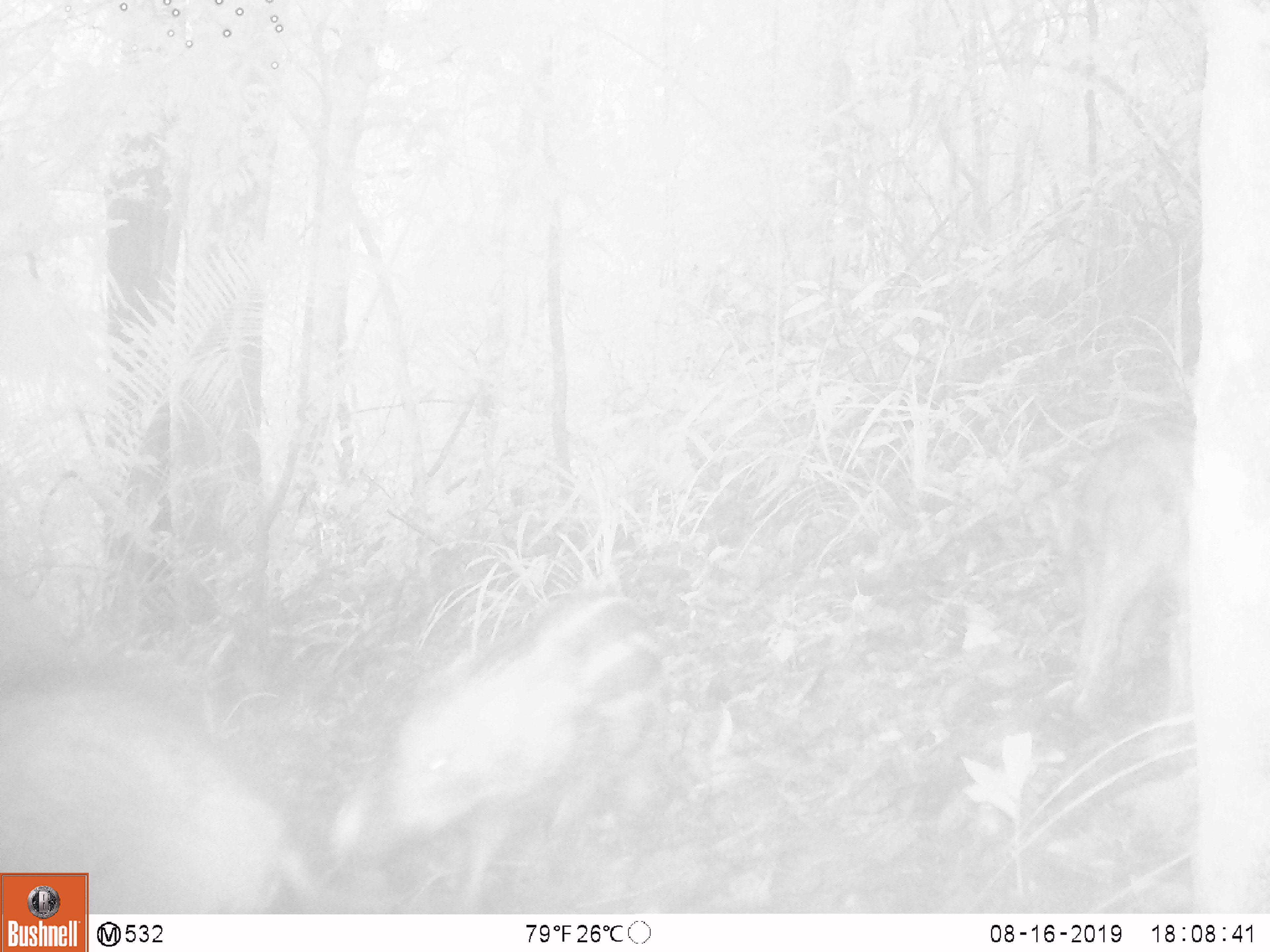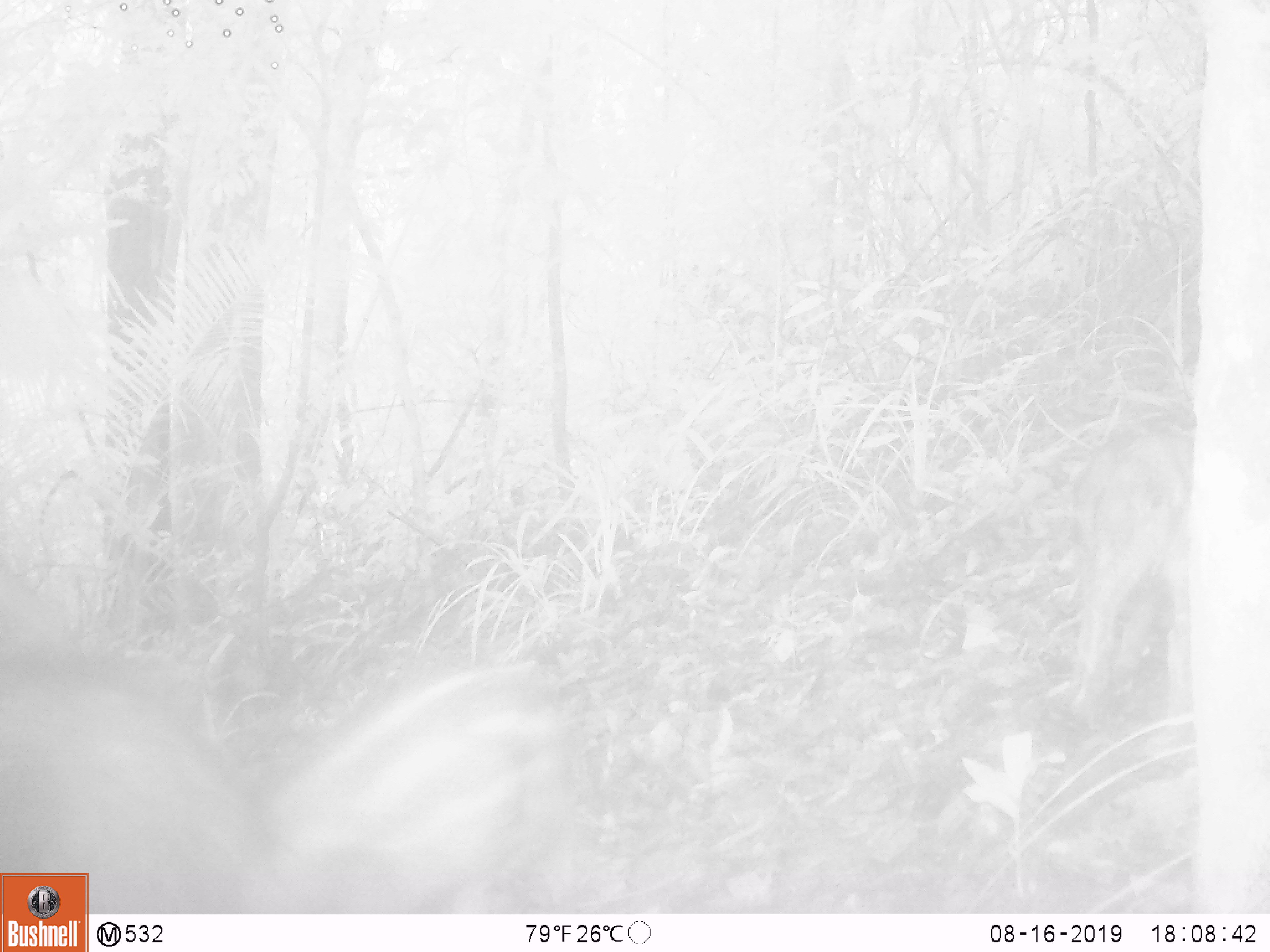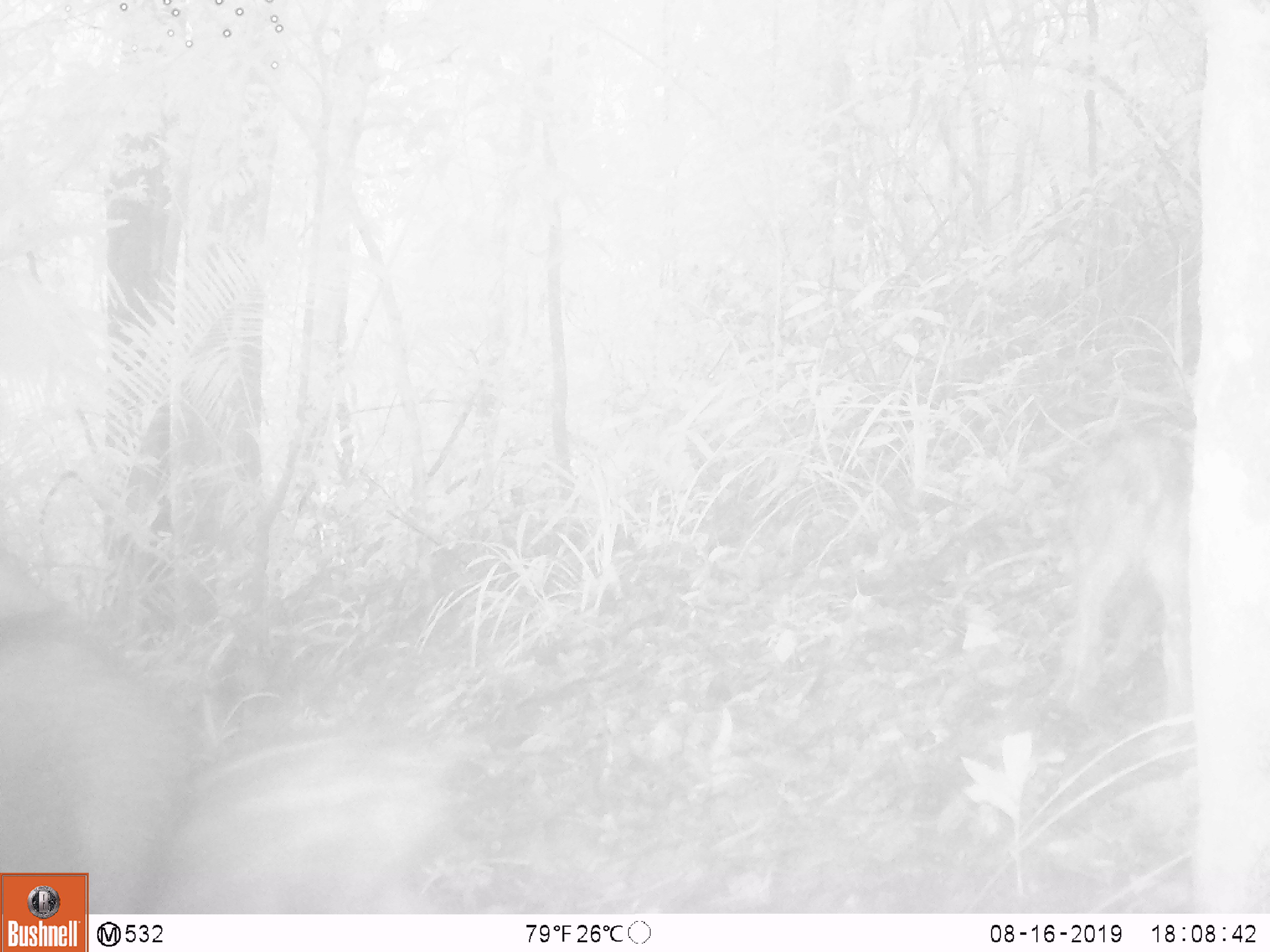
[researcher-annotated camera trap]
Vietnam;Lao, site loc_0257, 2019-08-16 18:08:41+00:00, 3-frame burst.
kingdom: Animalia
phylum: Chordata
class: Mammalia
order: Artiodactyla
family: Suidae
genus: Sus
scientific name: Sus scrofa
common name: eurasian wild pig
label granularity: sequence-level